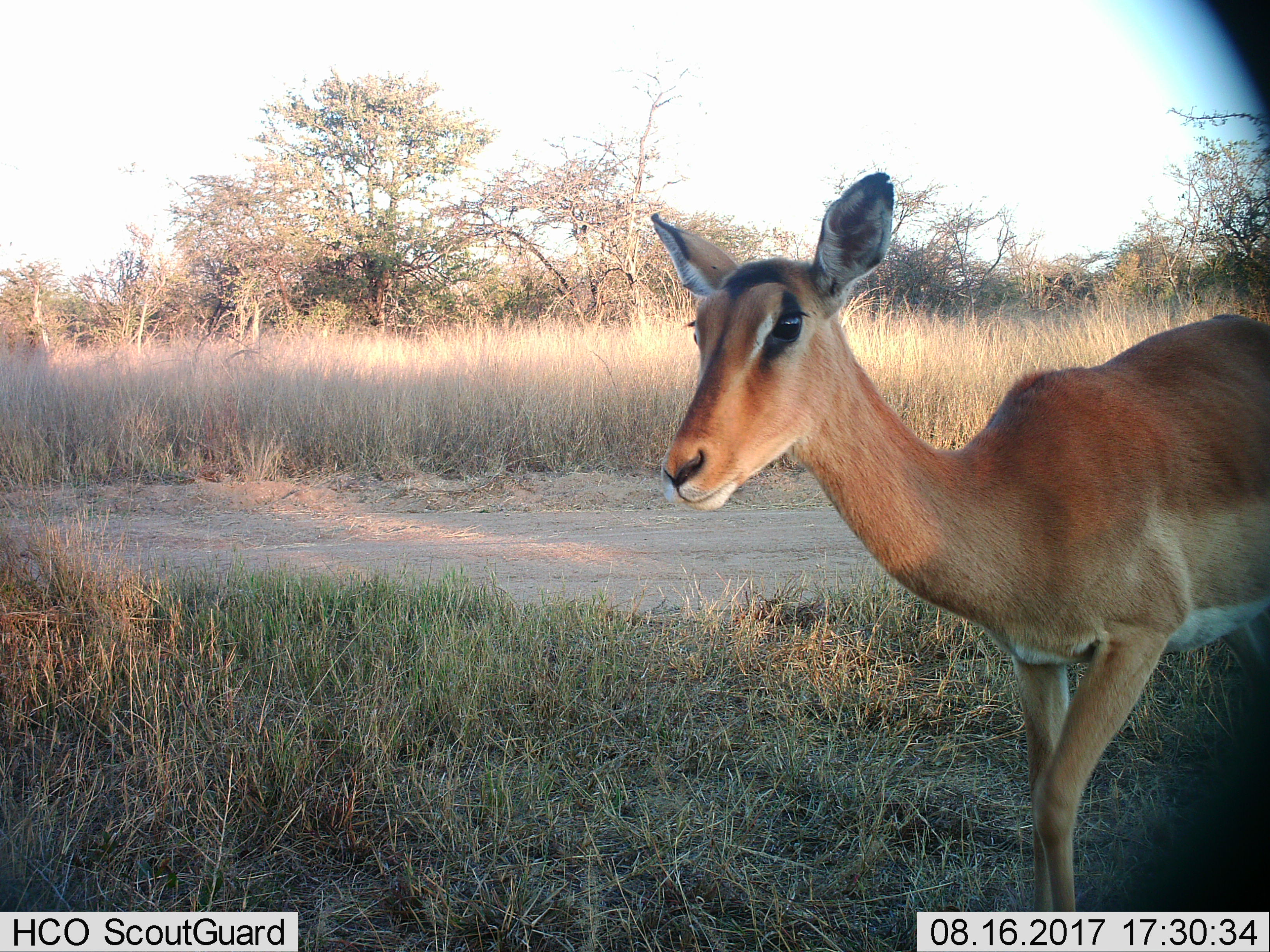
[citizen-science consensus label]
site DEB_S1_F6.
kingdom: Animalia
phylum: Chordata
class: Mammalia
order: Artiodactyla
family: Bovidae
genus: Aepyceros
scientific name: Aepyceros melampus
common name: impala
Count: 1.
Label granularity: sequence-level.